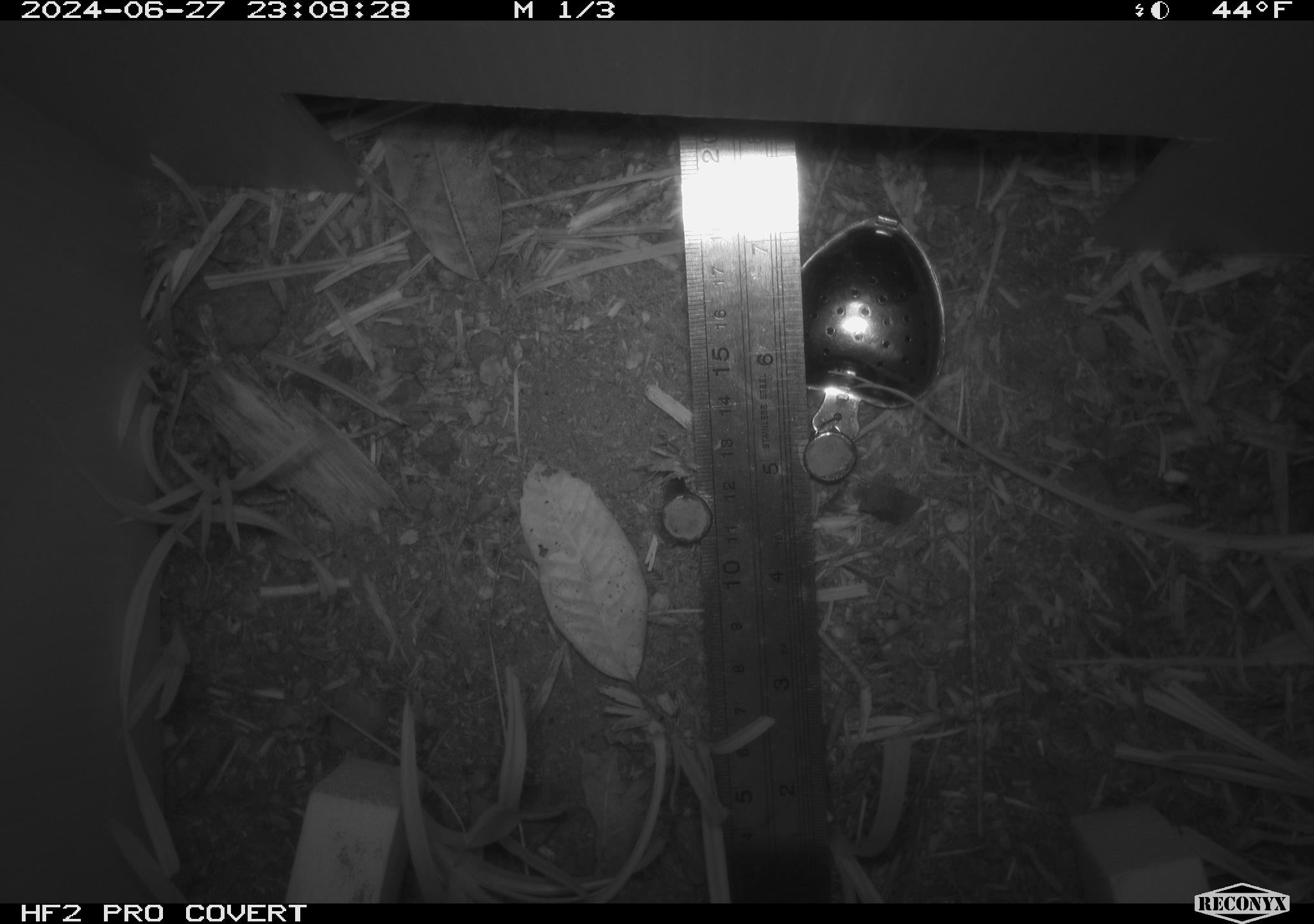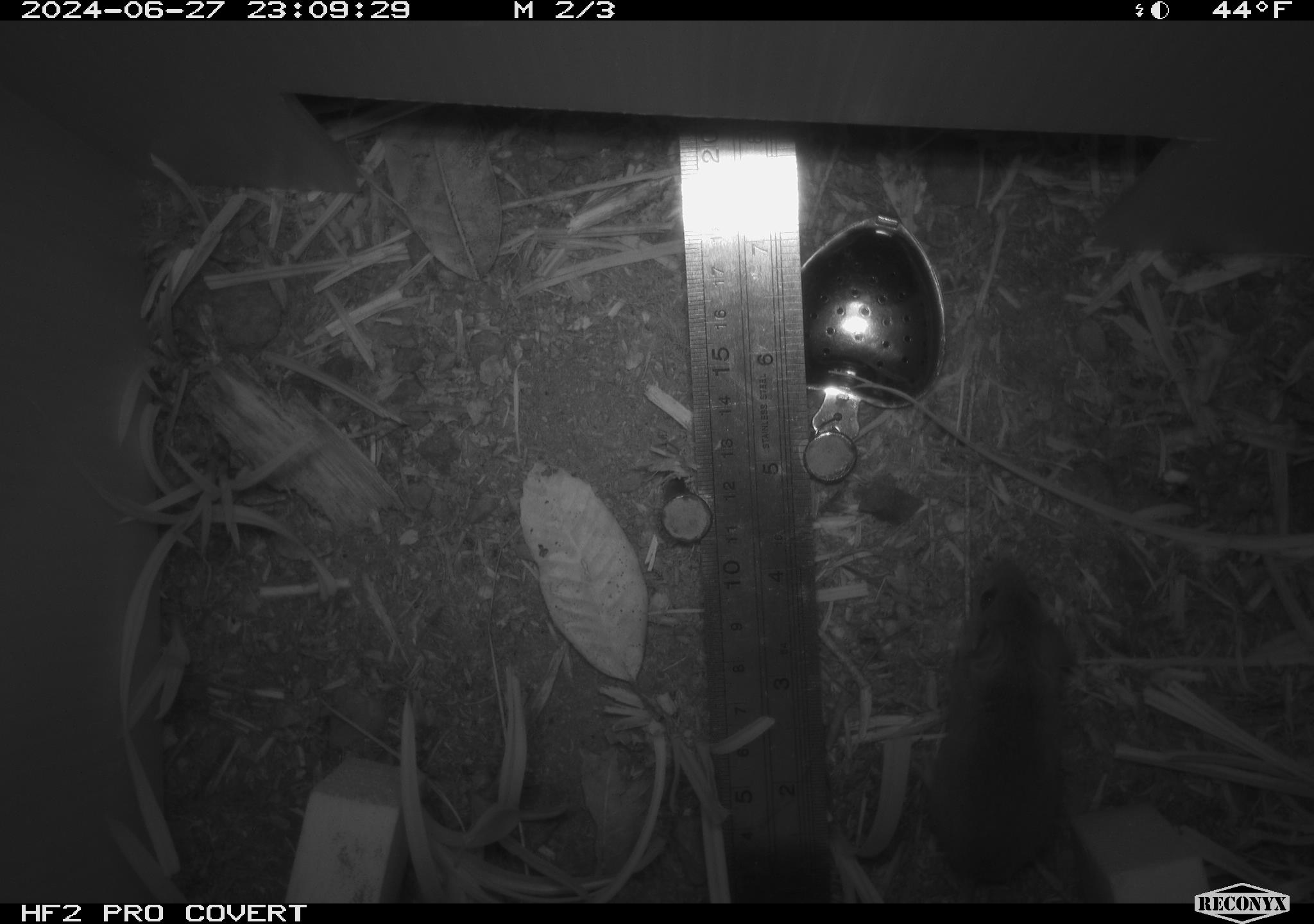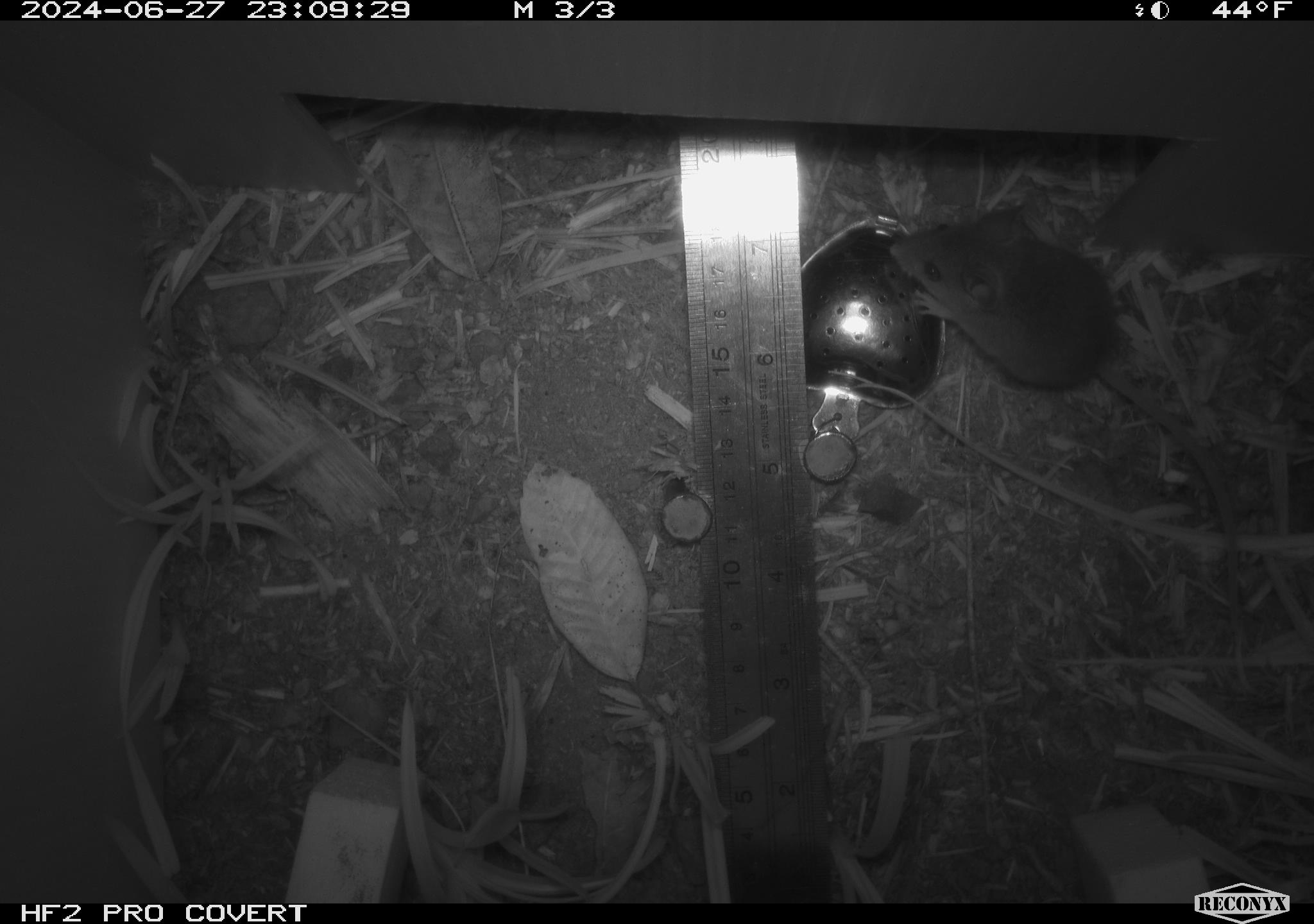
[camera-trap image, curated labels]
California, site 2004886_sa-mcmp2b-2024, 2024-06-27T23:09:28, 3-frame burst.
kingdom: Animalia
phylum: Chordata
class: Mammalia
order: Rodentia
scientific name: Rodentia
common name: mouse species